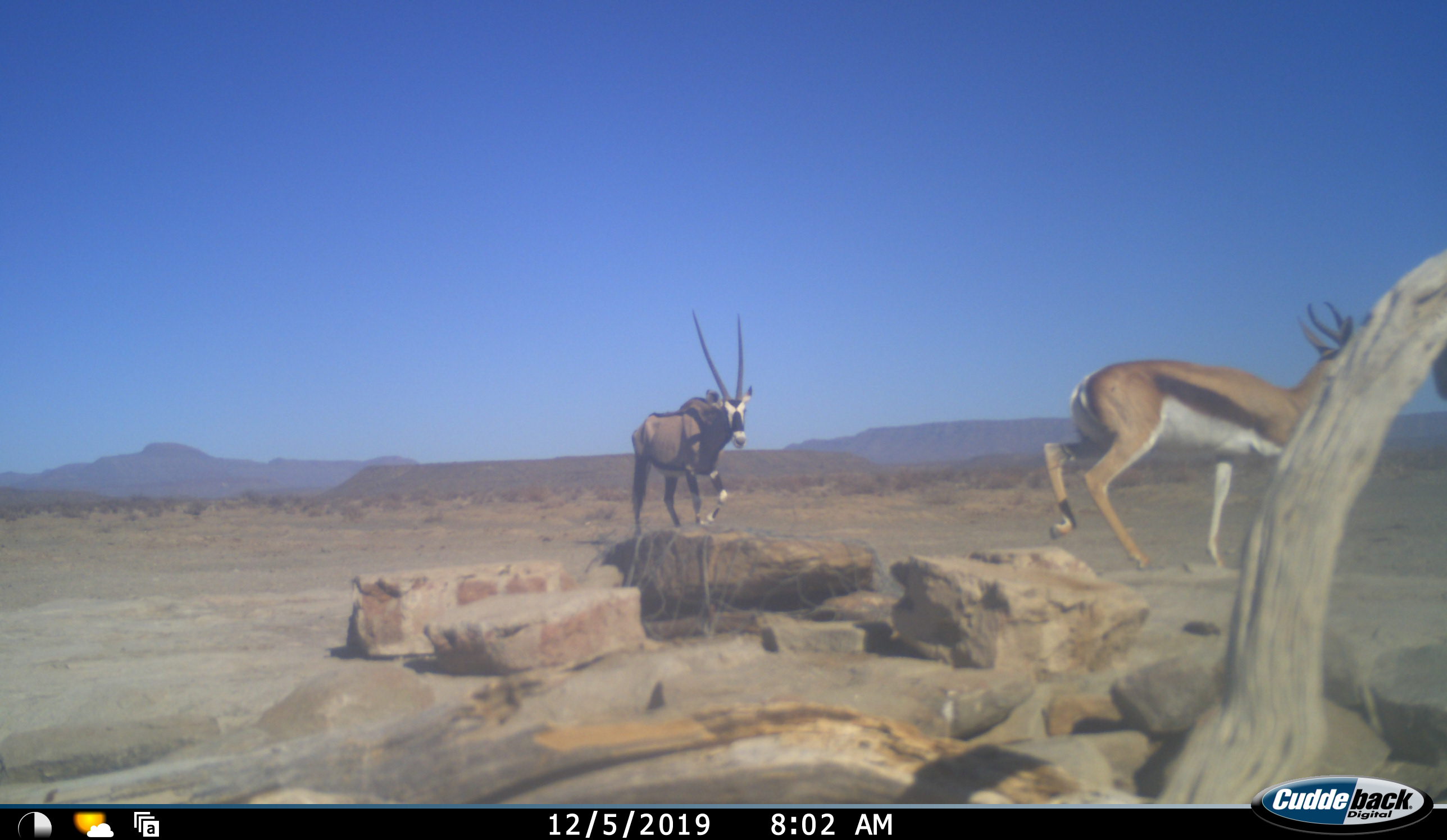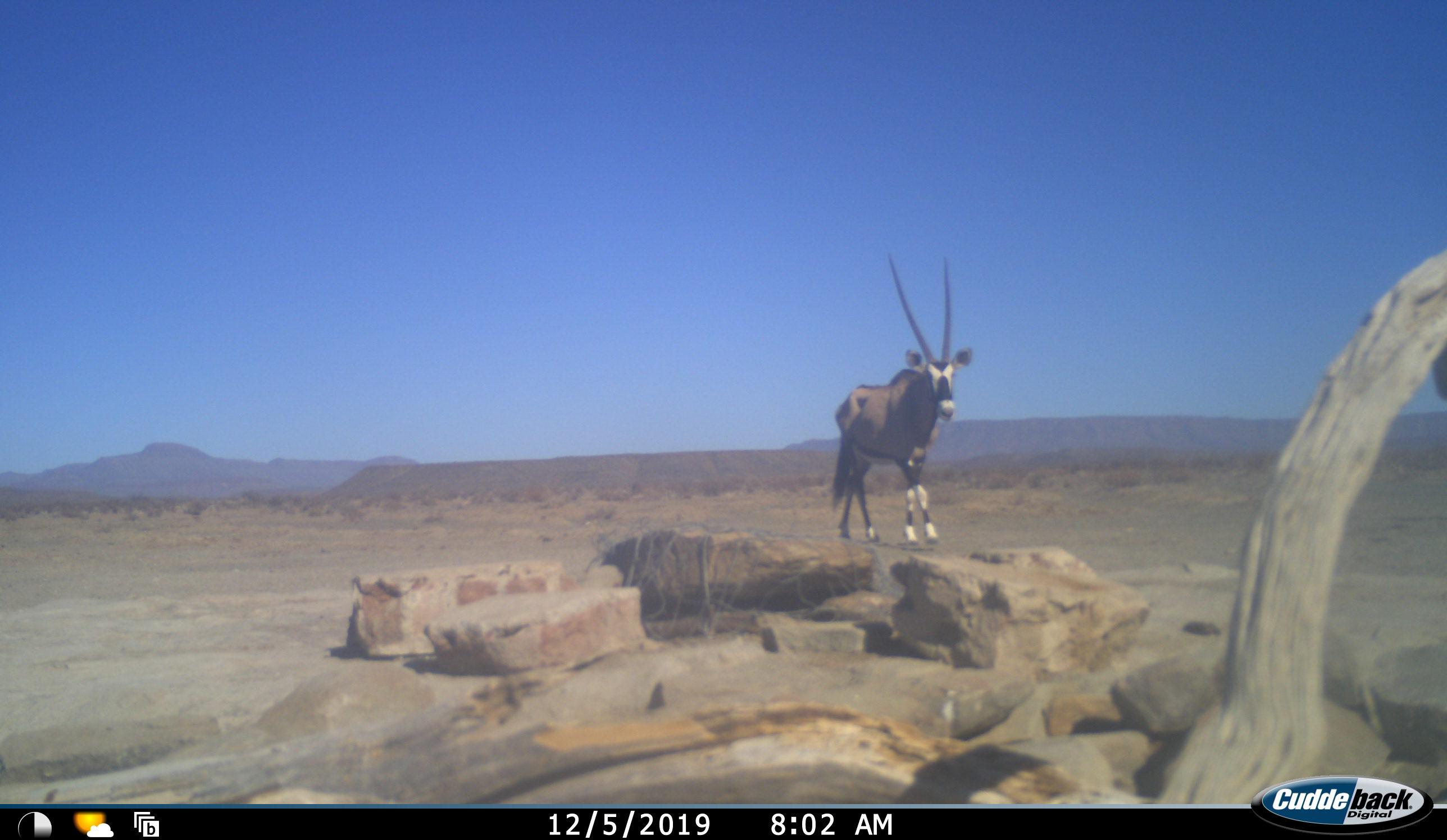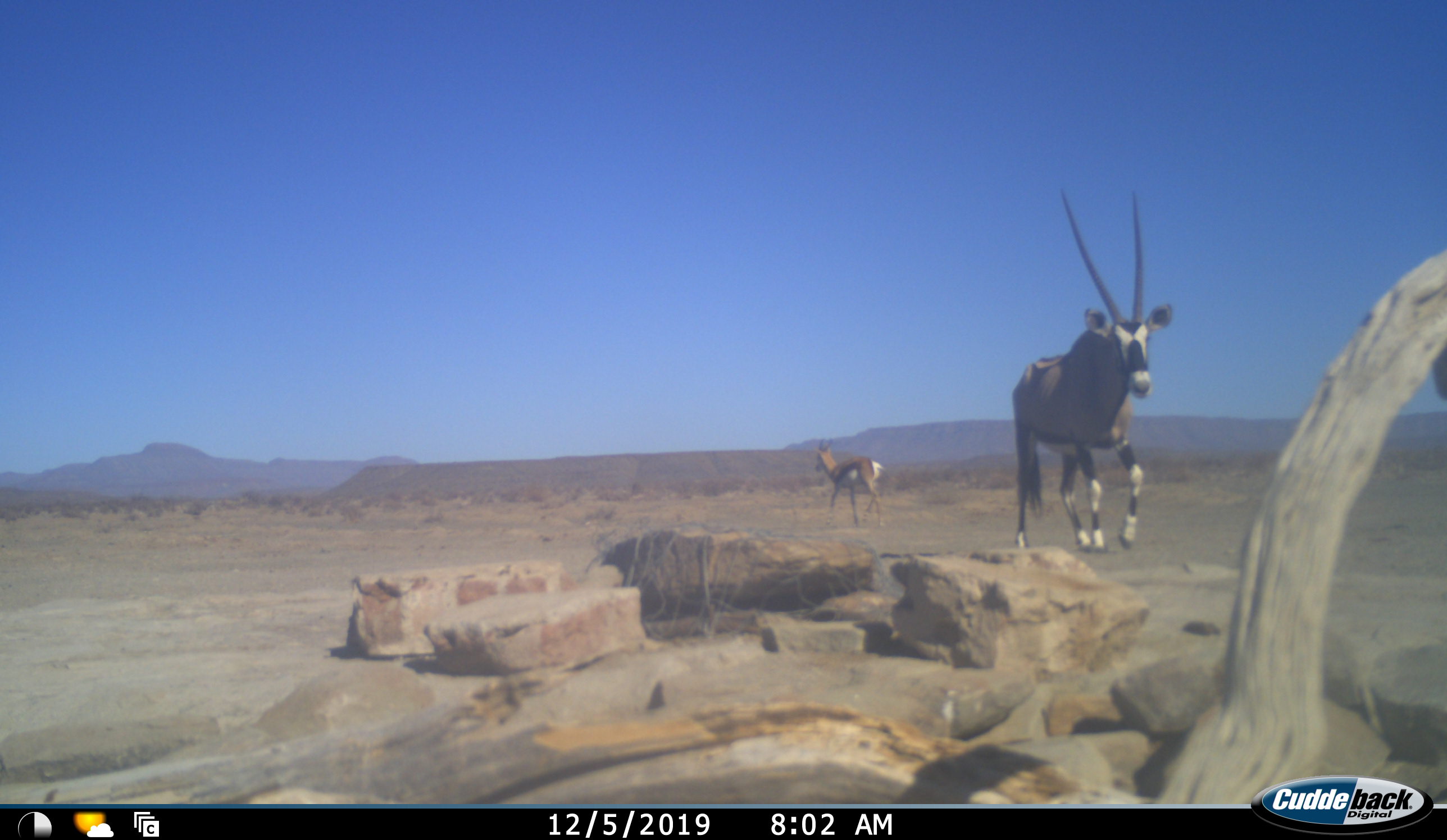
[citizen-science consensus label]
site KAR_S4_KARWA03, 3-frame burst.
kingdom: Animalia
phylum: Chordata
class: Mammalia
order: Artiodactyla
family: Bovidae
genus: Oryx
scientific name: Oryx gazella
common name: gemsbok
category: oryx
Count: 1.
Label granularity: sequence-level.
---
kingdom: Animalia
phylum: Chordata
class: Mammalia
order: Artiodactyla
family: Bovidae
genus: Antidorcas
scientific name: Antidorcas marsupialis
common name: springbok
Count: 1.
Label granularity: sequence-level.